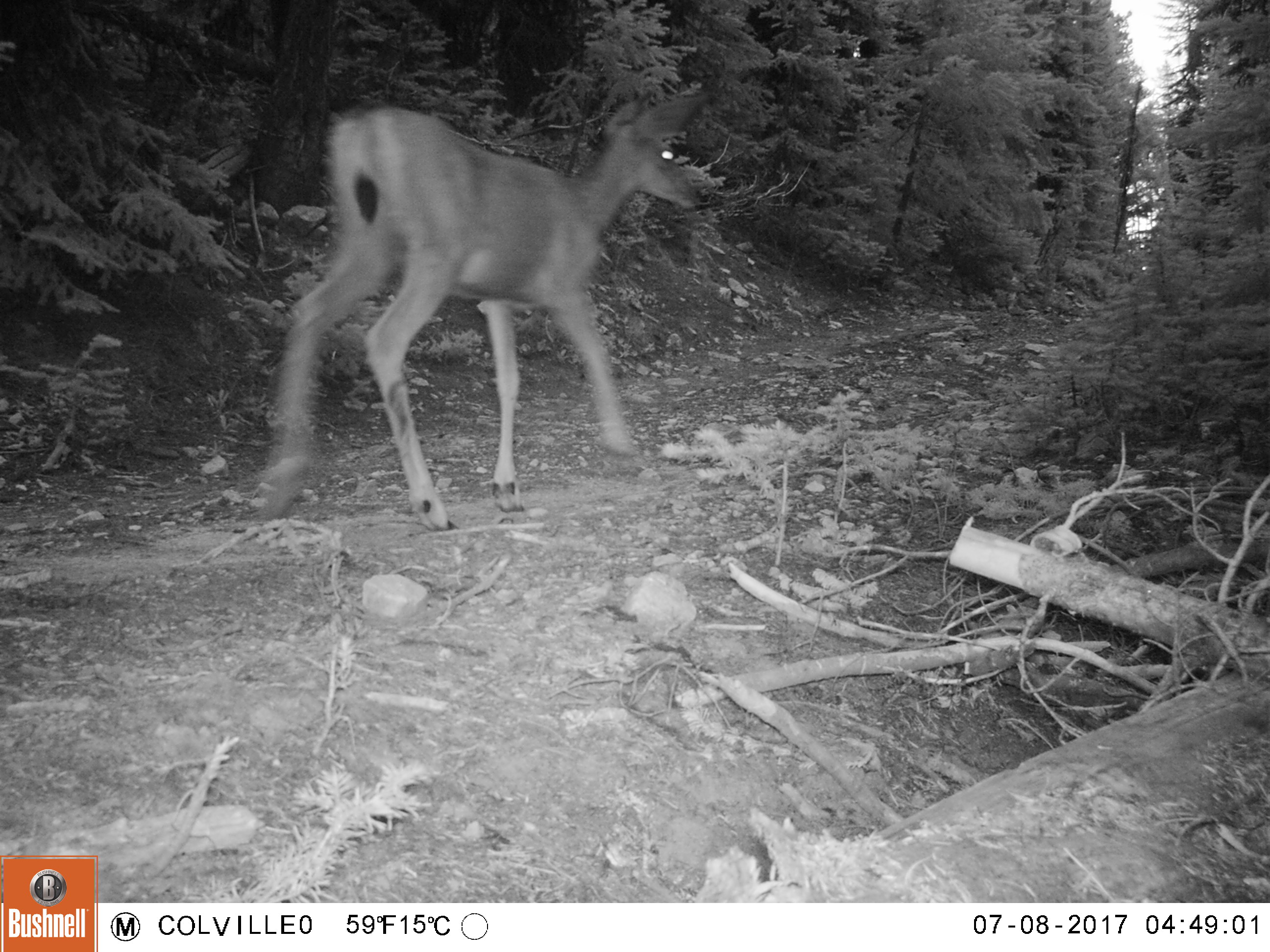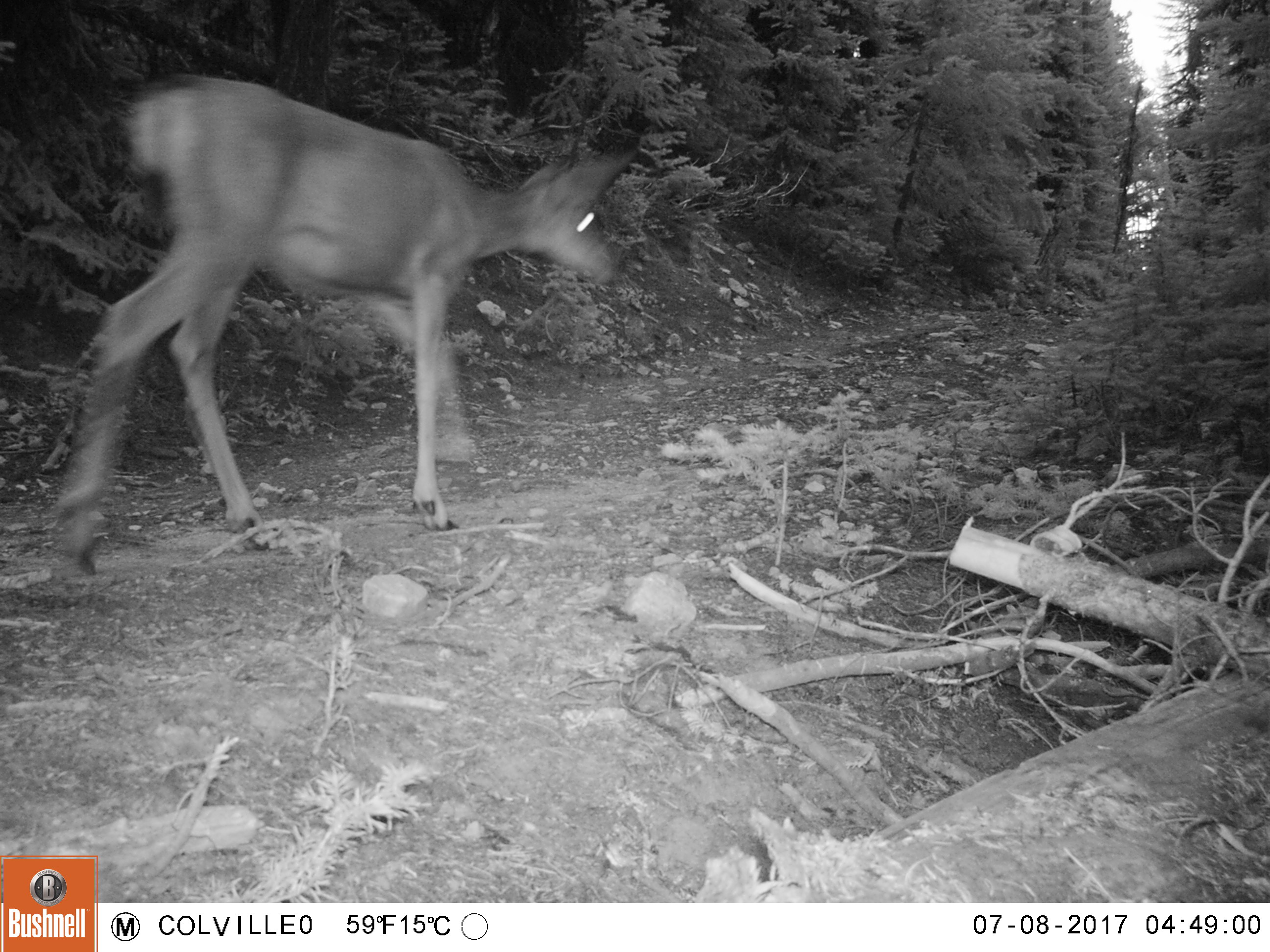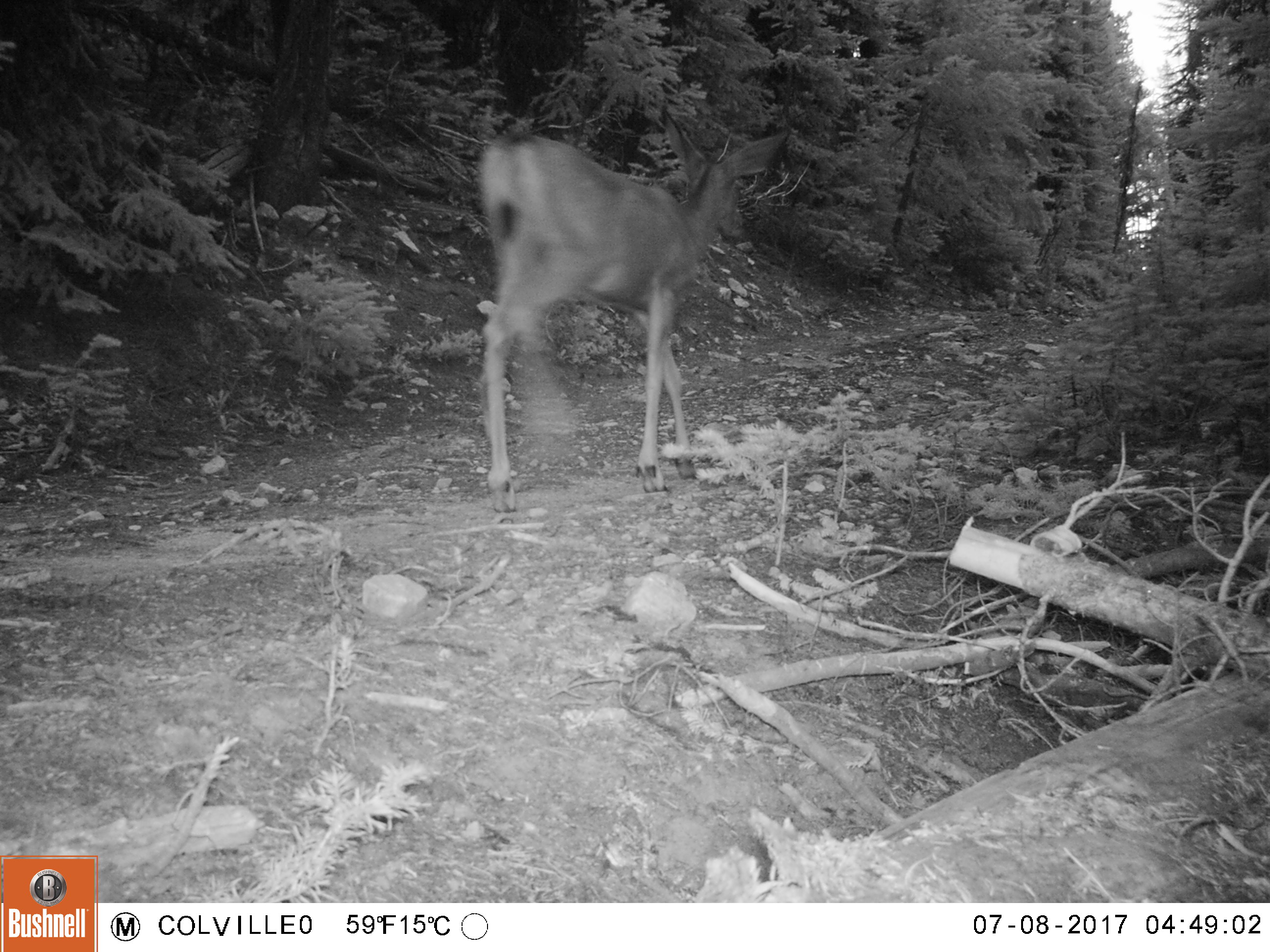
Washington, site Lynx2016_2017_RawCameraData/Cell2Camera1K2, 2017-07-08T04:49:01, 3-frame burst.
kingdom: Animalia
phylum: Chordata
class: Mammalia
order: Artiodactyla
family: Cervidae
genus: Odocoileus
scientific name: Odocoileus hemionus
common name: mule deer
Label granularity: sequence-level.